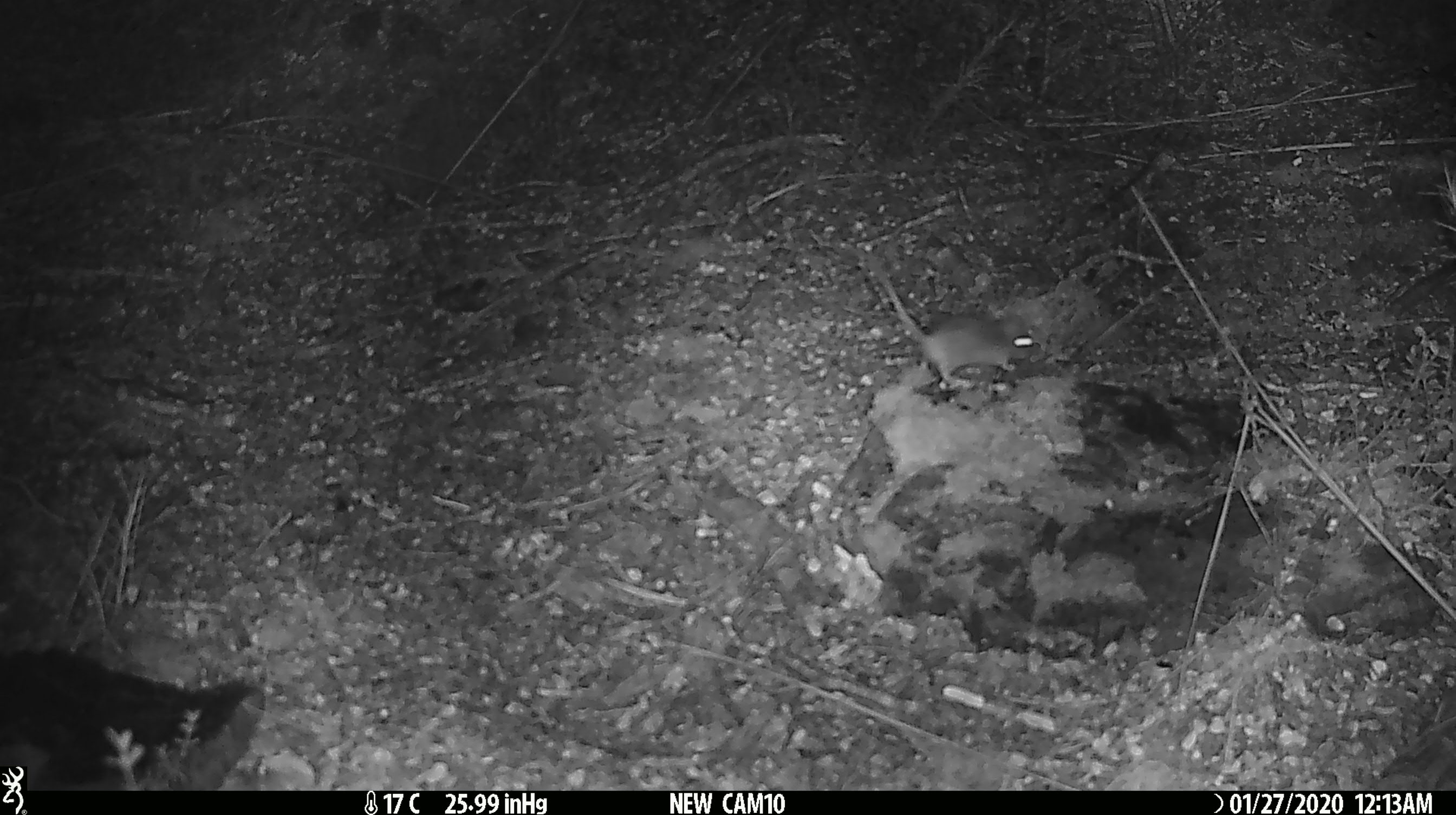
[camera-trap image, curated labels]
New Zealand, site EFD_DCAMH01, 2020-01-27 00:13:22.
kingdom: Animalia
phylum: Chordata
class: Mammalia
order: Rodentia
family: Muridae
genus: Mus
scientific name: Mus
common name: mouse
Mouse (Mus).